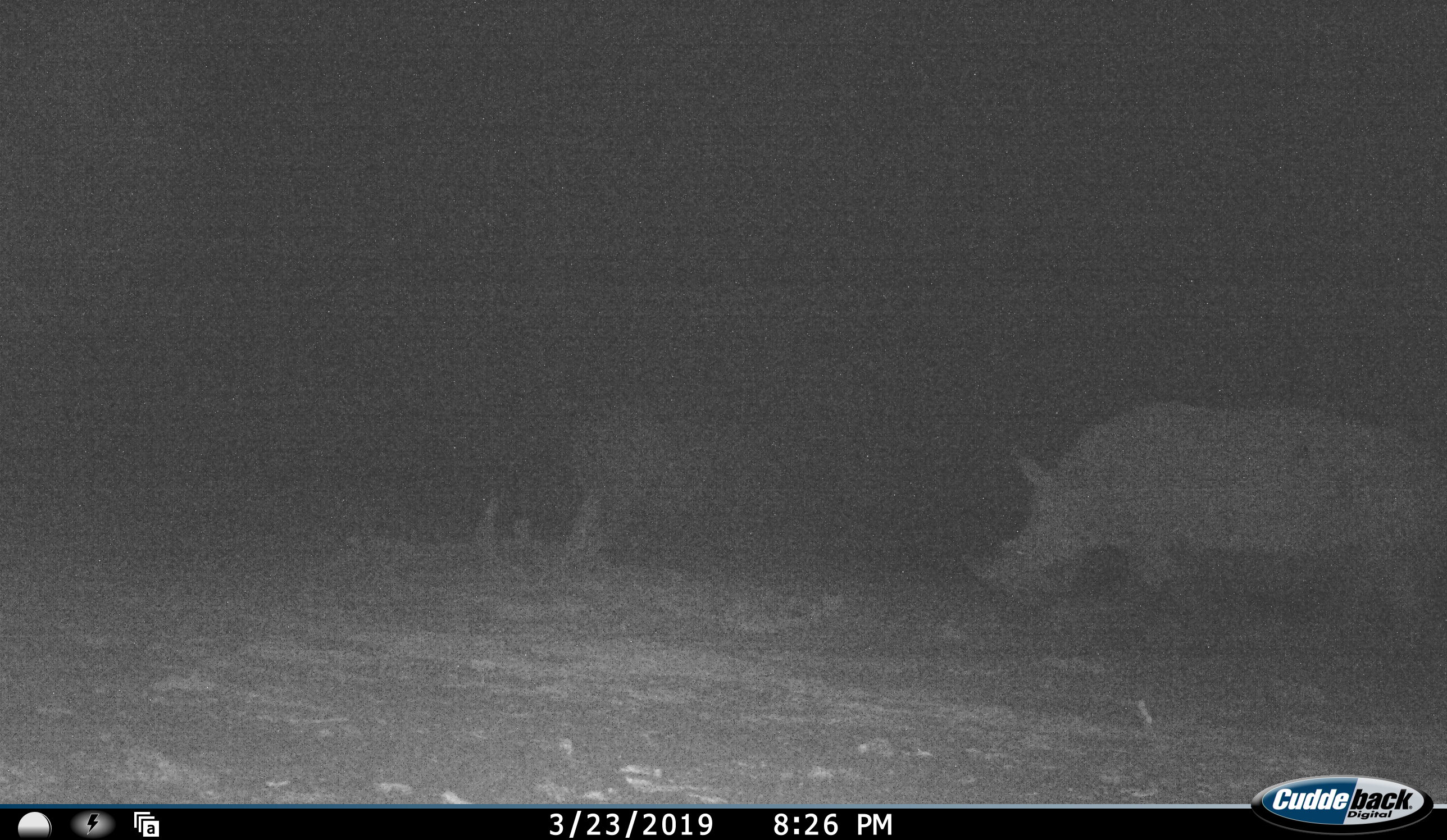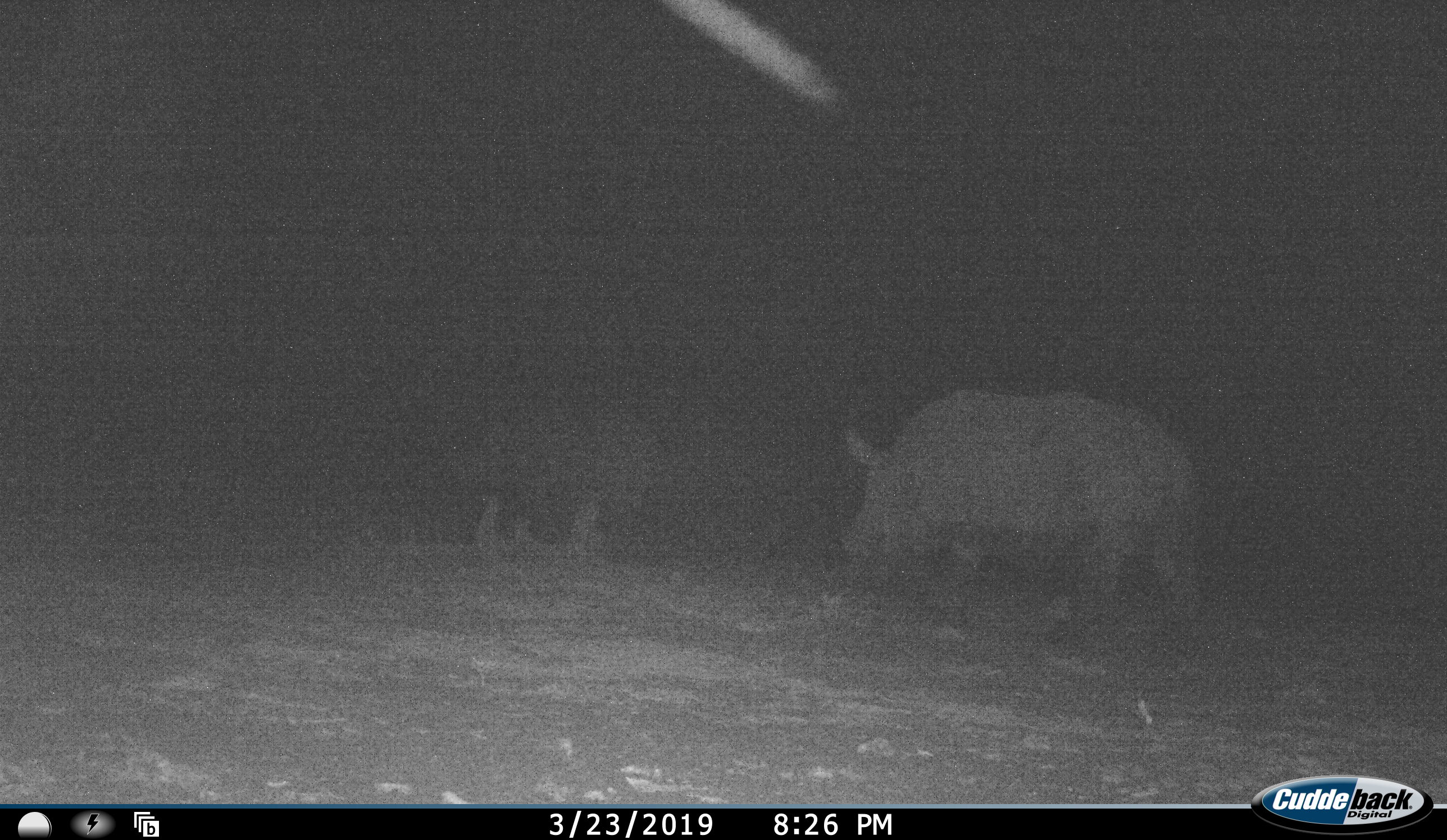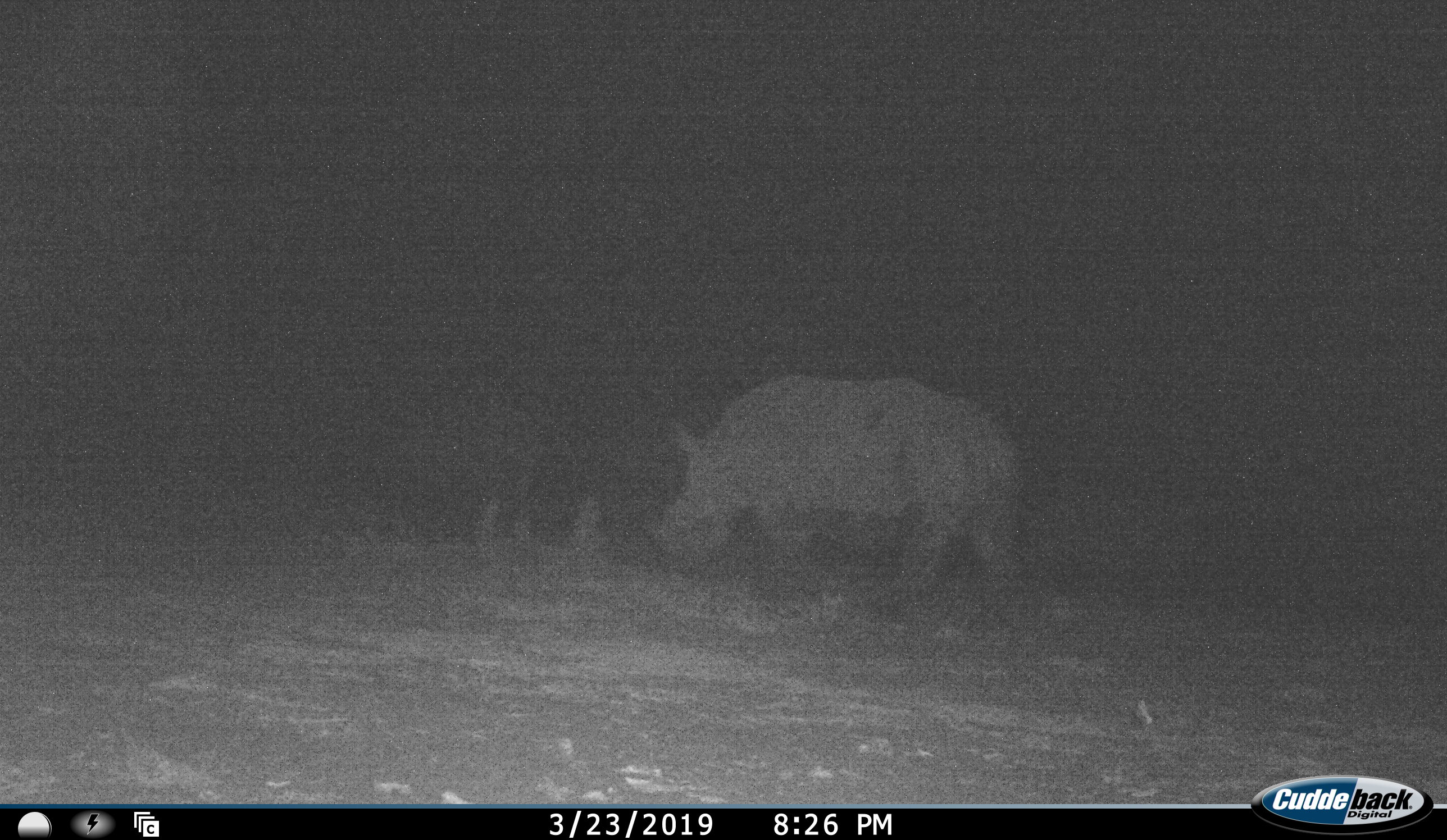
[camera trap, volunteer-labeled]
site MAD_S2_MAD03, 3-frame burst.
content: unidentified animal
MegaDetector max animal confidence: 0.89